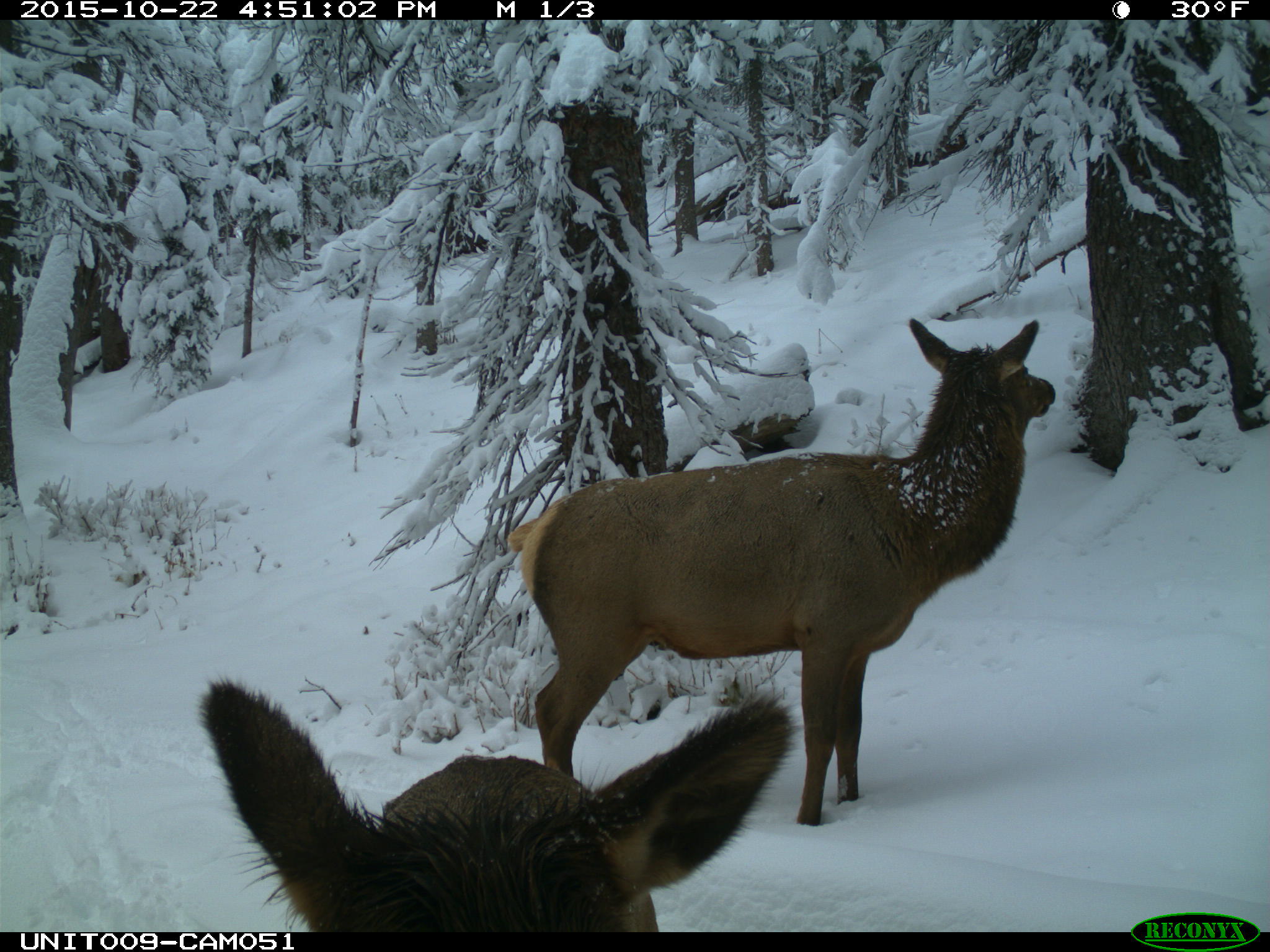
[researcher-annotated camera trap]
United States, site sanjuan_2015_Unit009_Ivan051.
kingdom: Animalia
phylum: Chordata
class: Mammalia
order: Artiodactyla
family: Cervidae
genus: Cervus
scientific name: Cervus elaphus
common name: red deer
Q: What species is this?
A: Cervus elaphus (red deer).